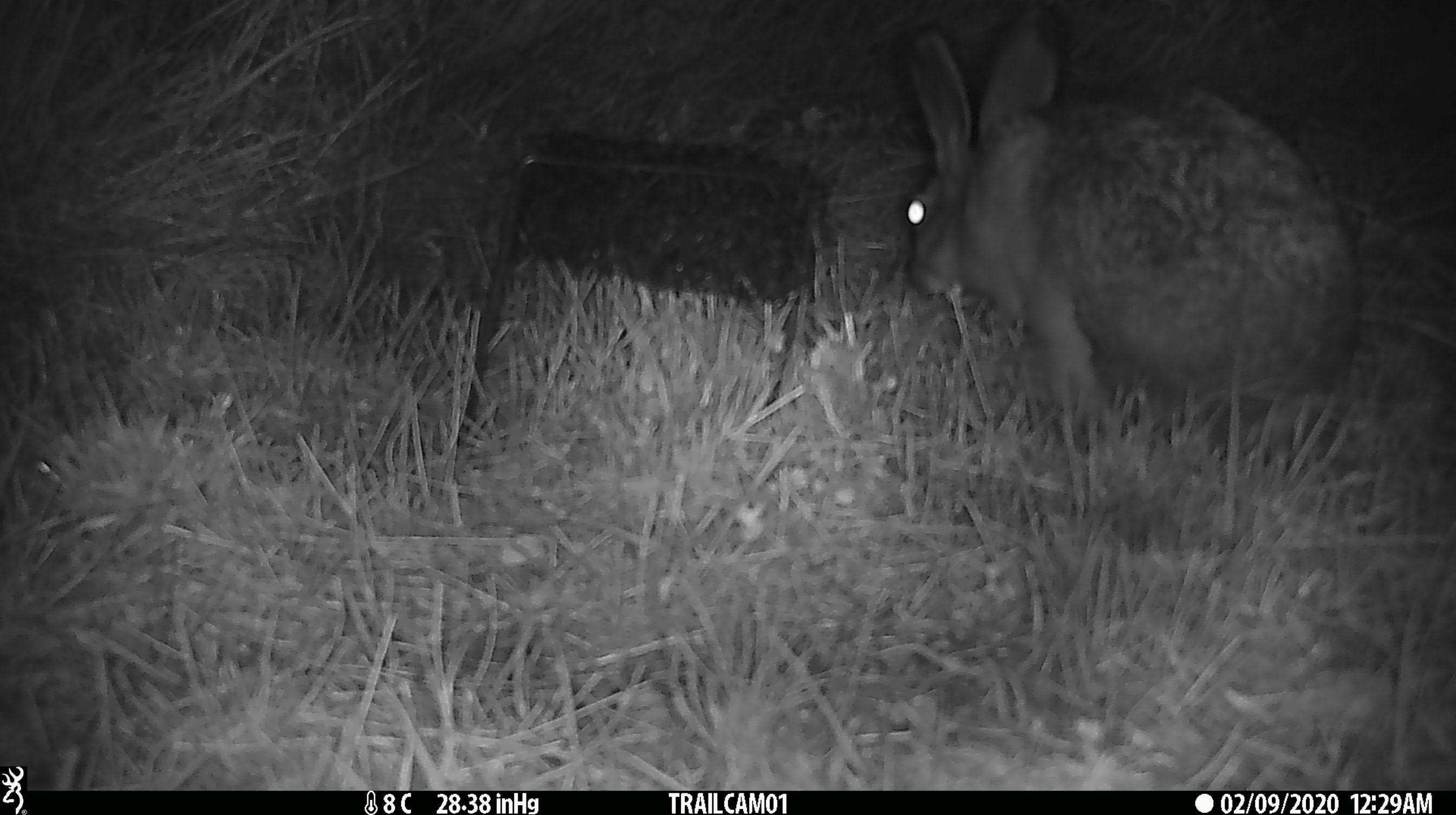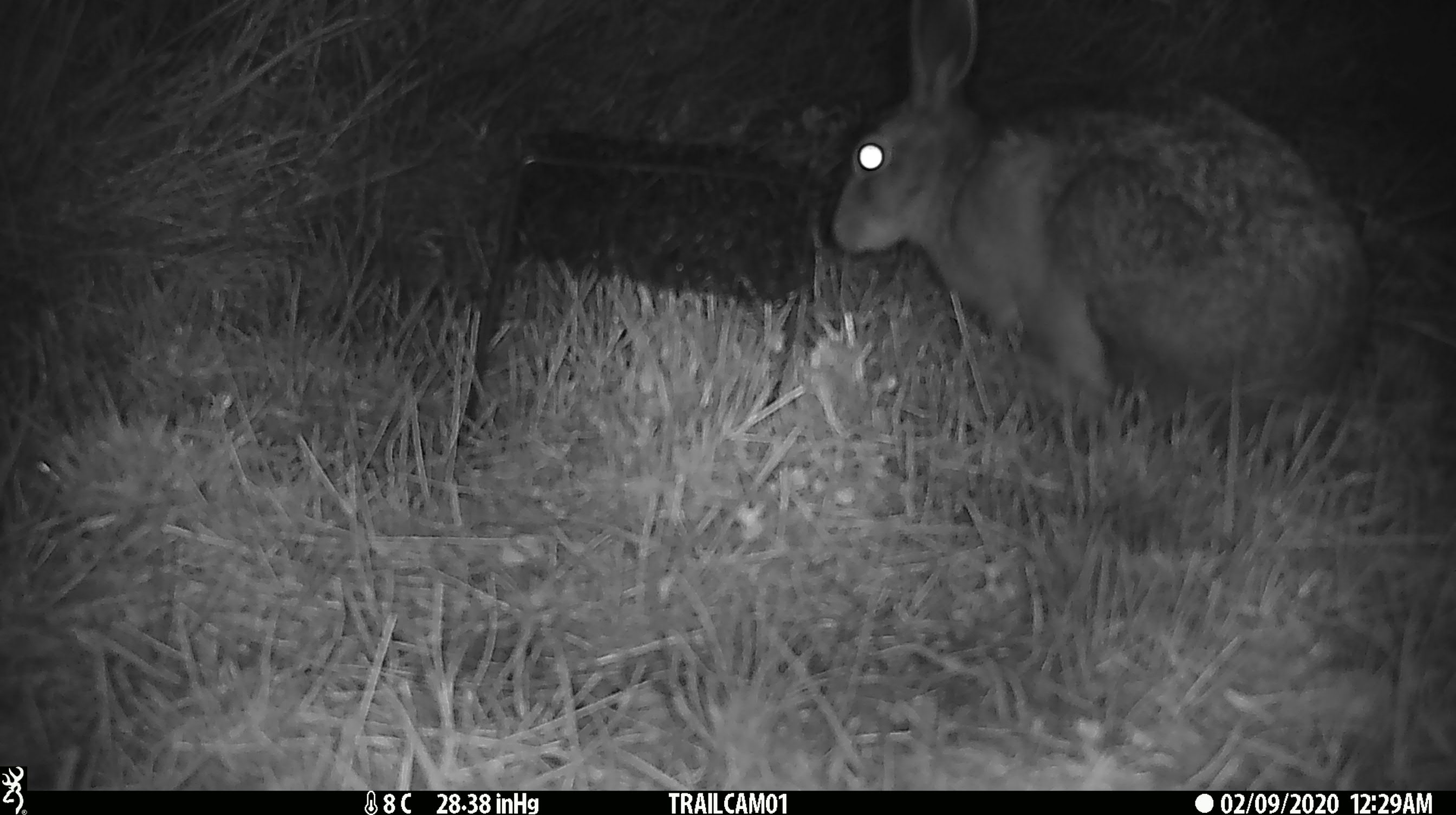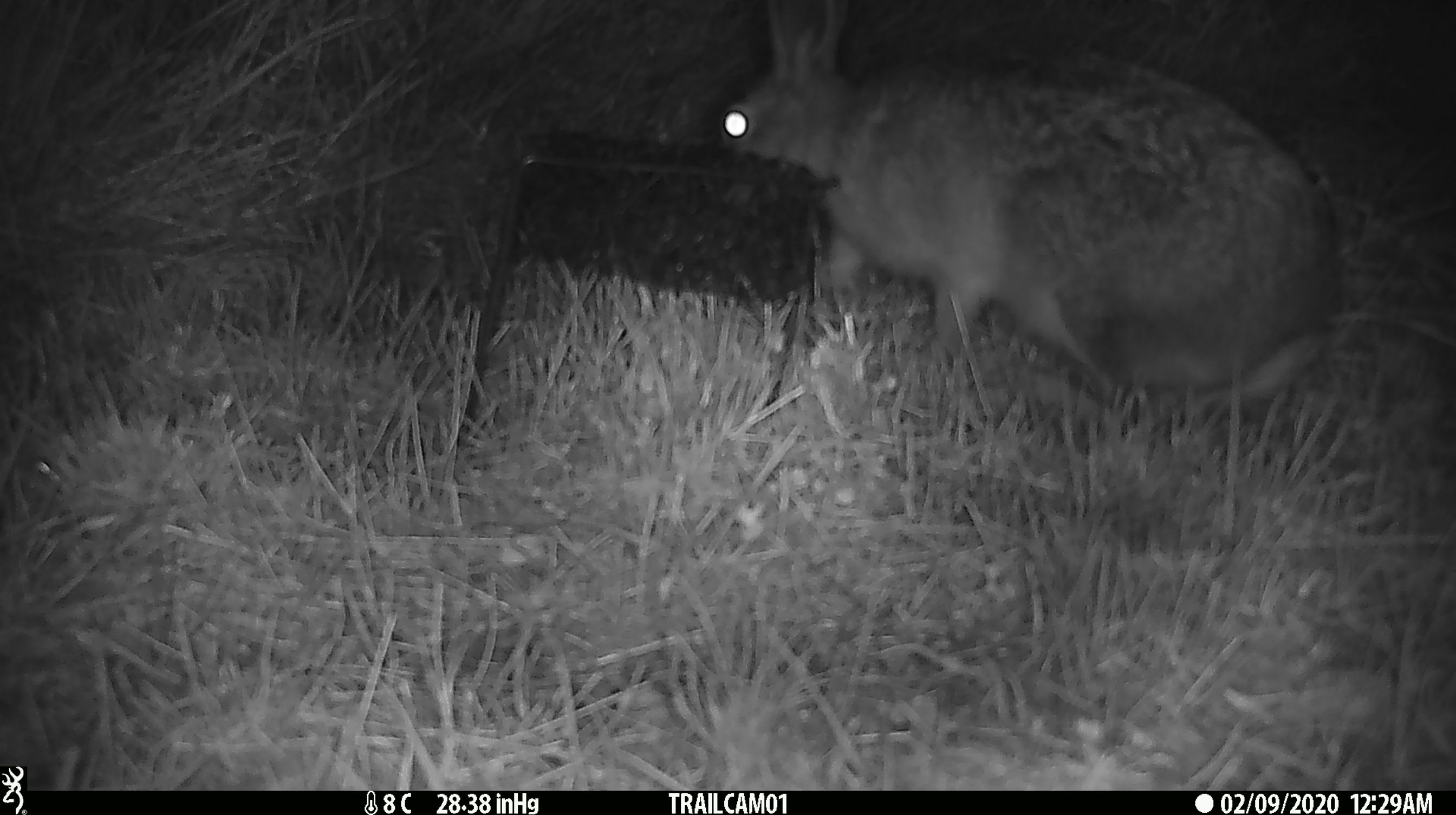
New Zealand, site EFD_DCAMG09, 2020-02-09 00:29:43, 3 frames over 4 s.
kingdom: Animalia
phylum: Chordata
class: Mammalia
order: Lagomorpha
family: Leporidae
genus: Lepus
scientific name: Lepus europaeus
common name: brown hare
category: hare